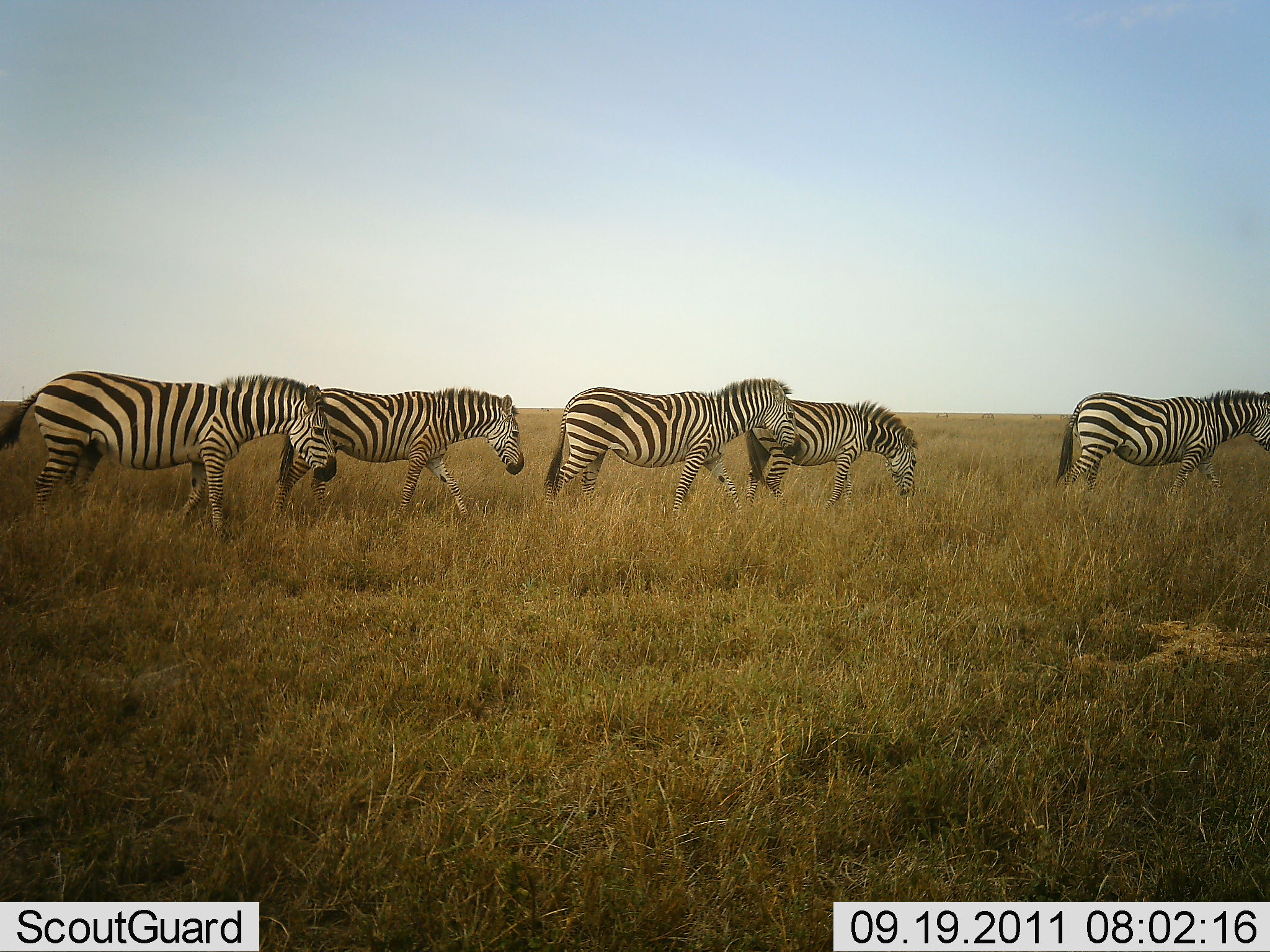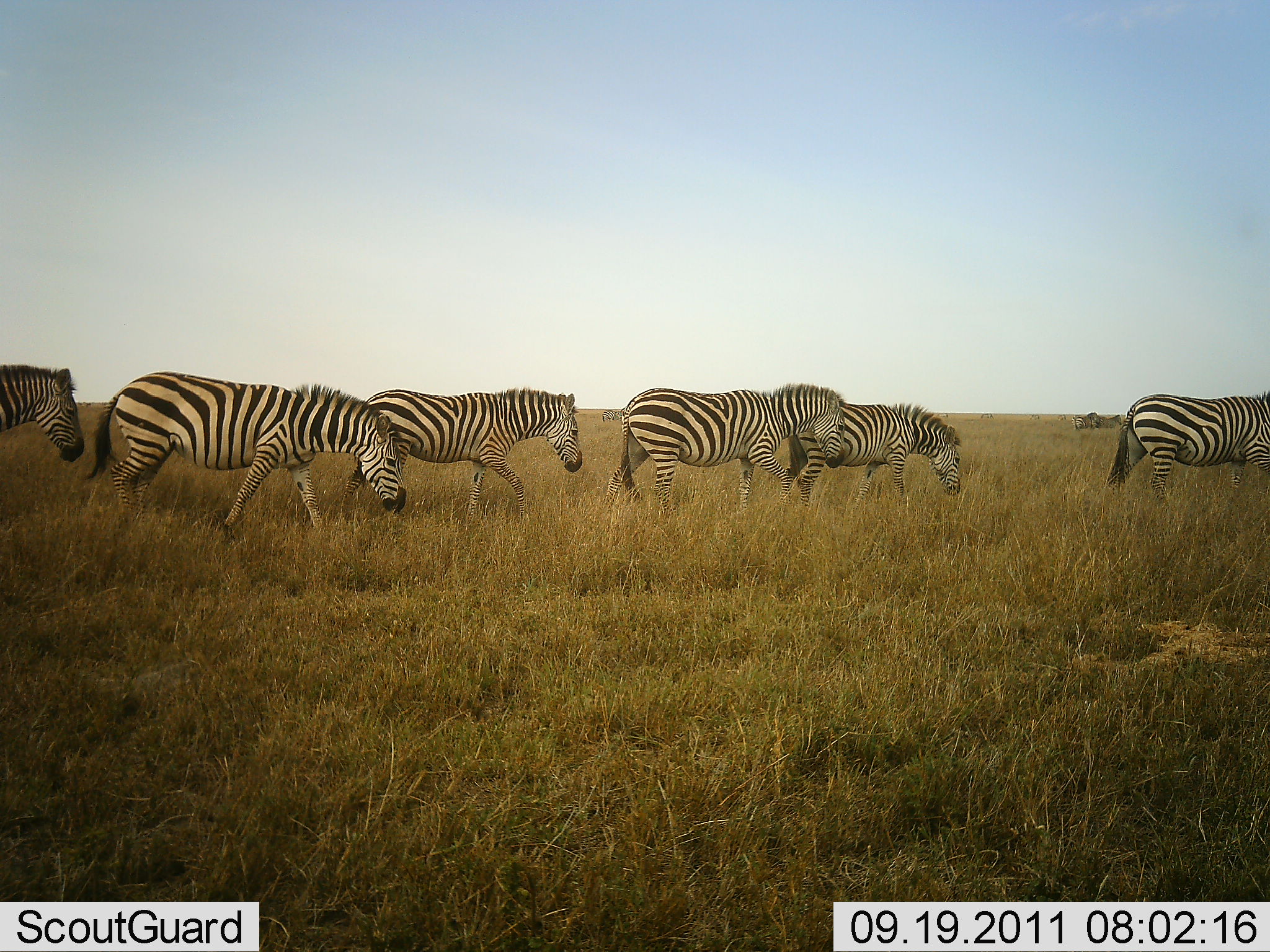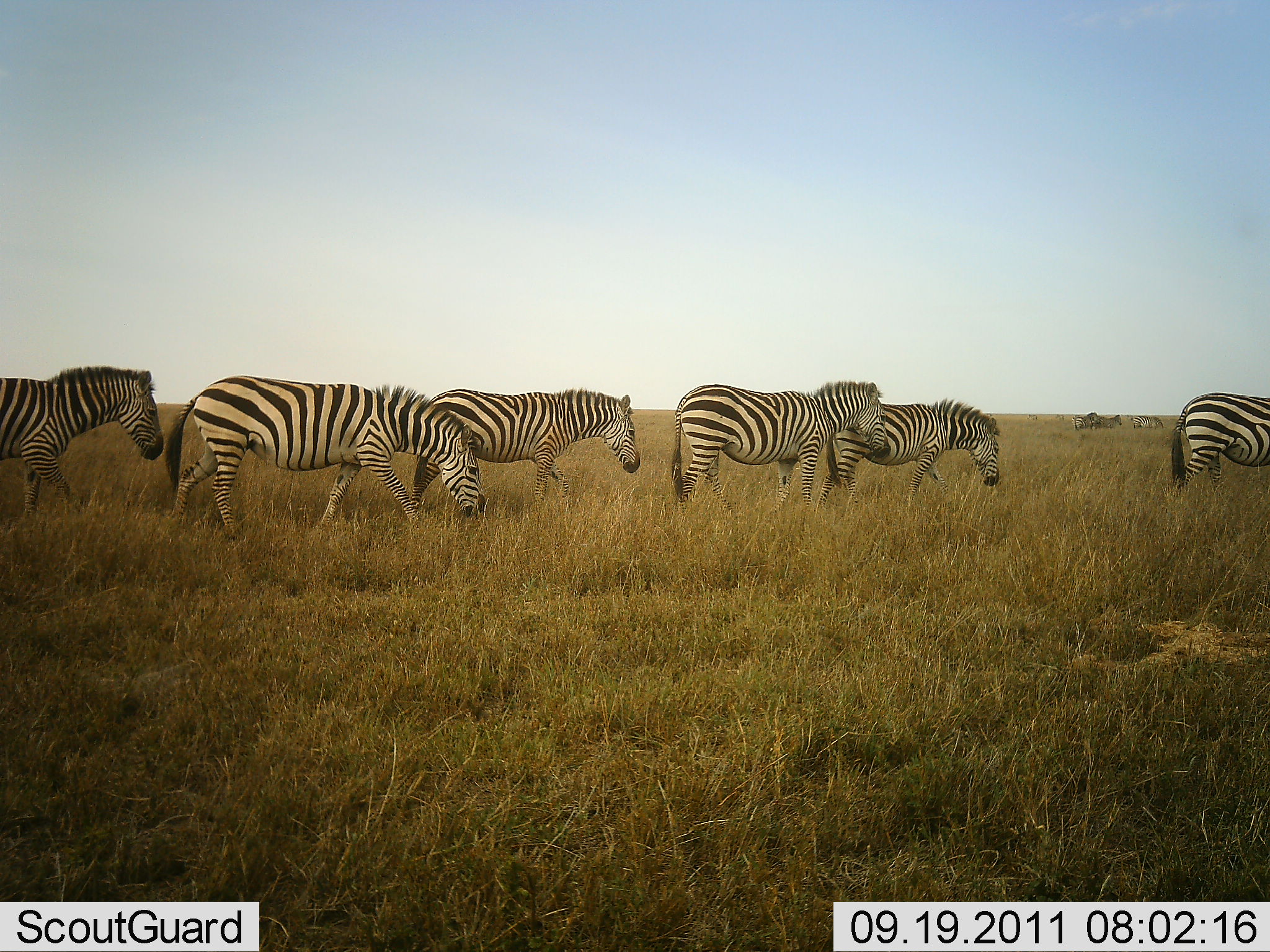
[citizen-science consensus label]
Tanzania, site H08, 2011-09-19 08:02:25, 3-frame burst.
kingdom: Animalia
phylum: Chordata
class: Mammalia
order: Perissodactyla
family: Equidae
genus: Equus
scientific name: Equus quagga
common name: plains zebra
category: zebra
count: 6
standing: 8%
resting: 0%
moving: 100%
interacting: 0%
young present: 0%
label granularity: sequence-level